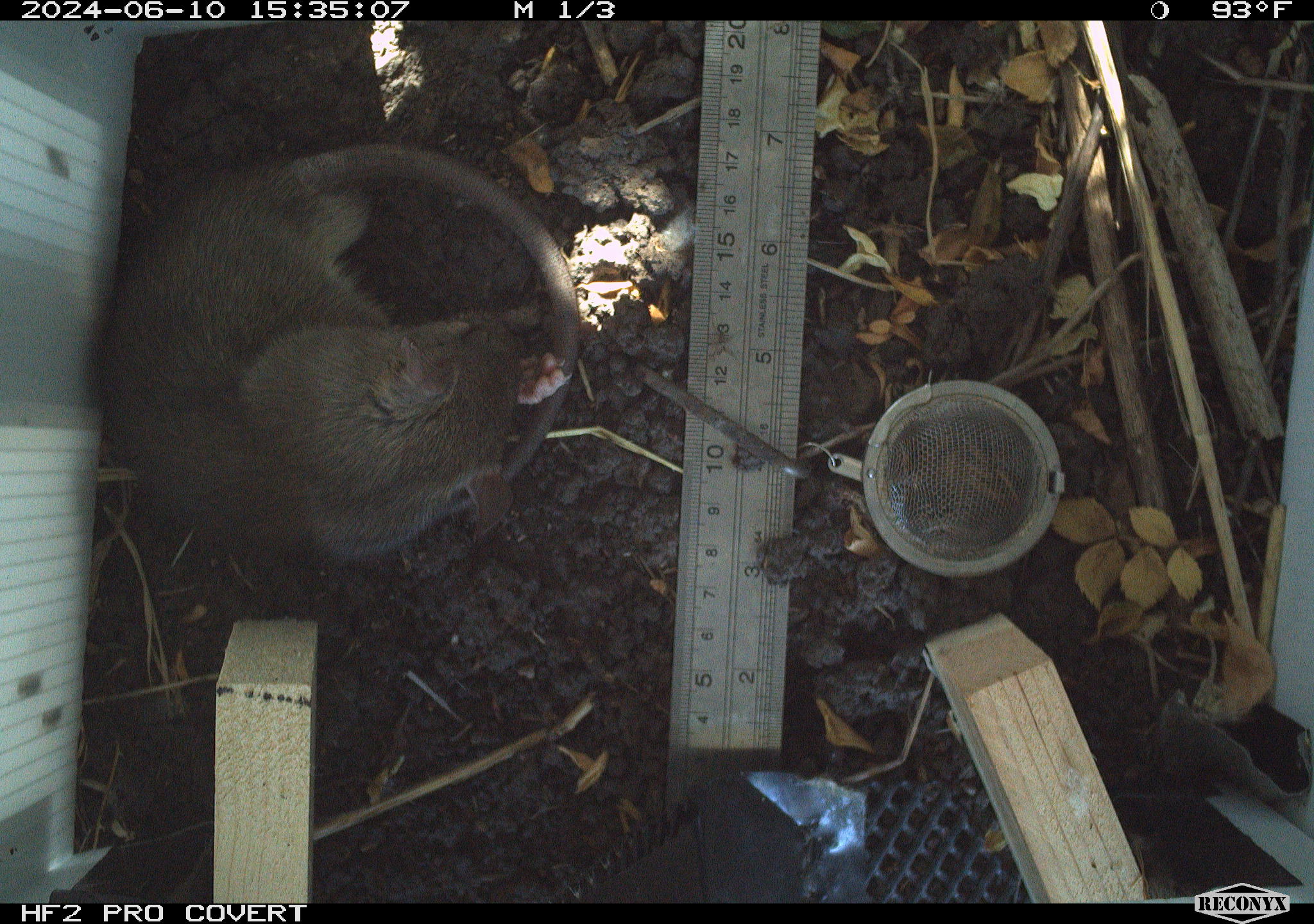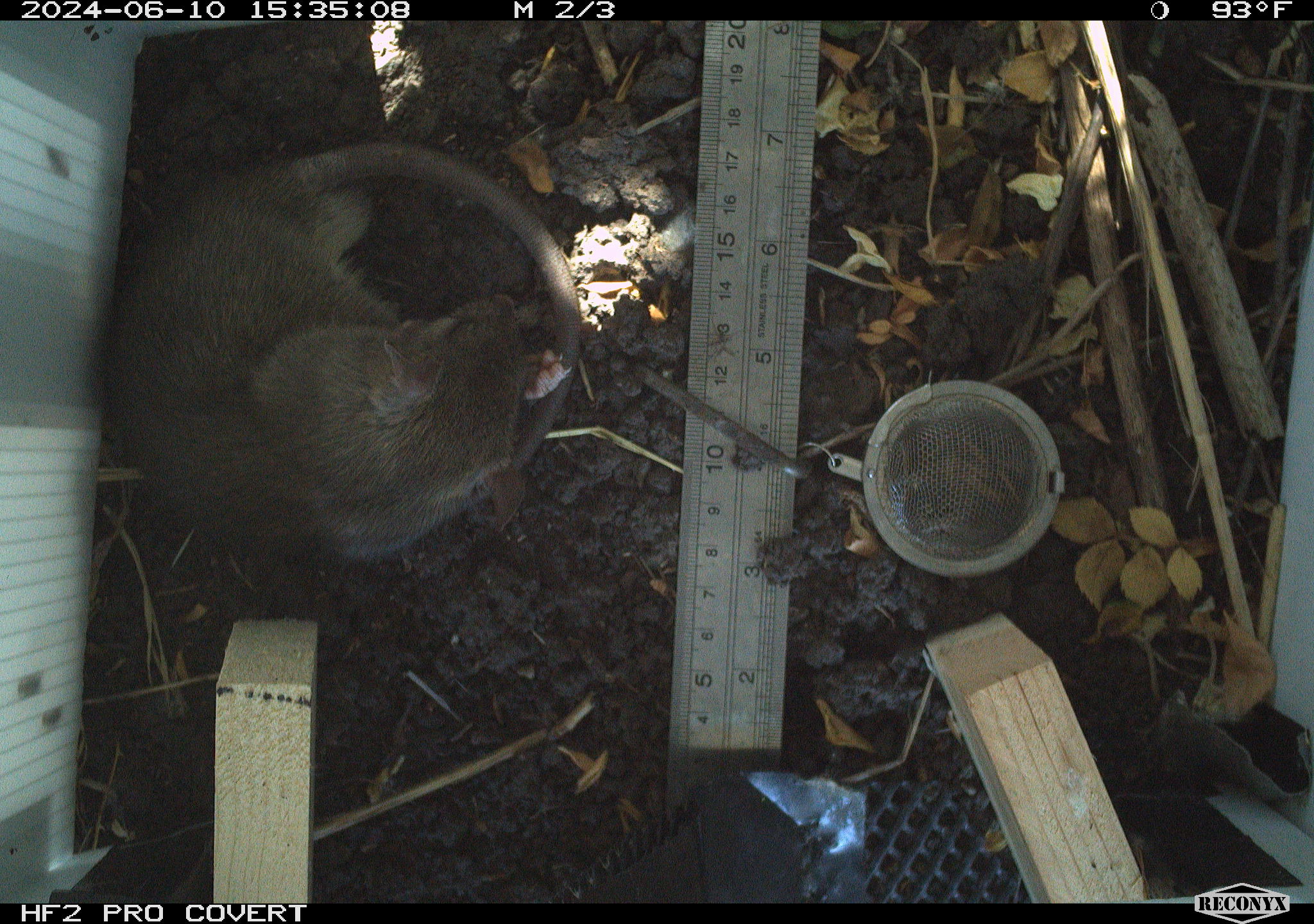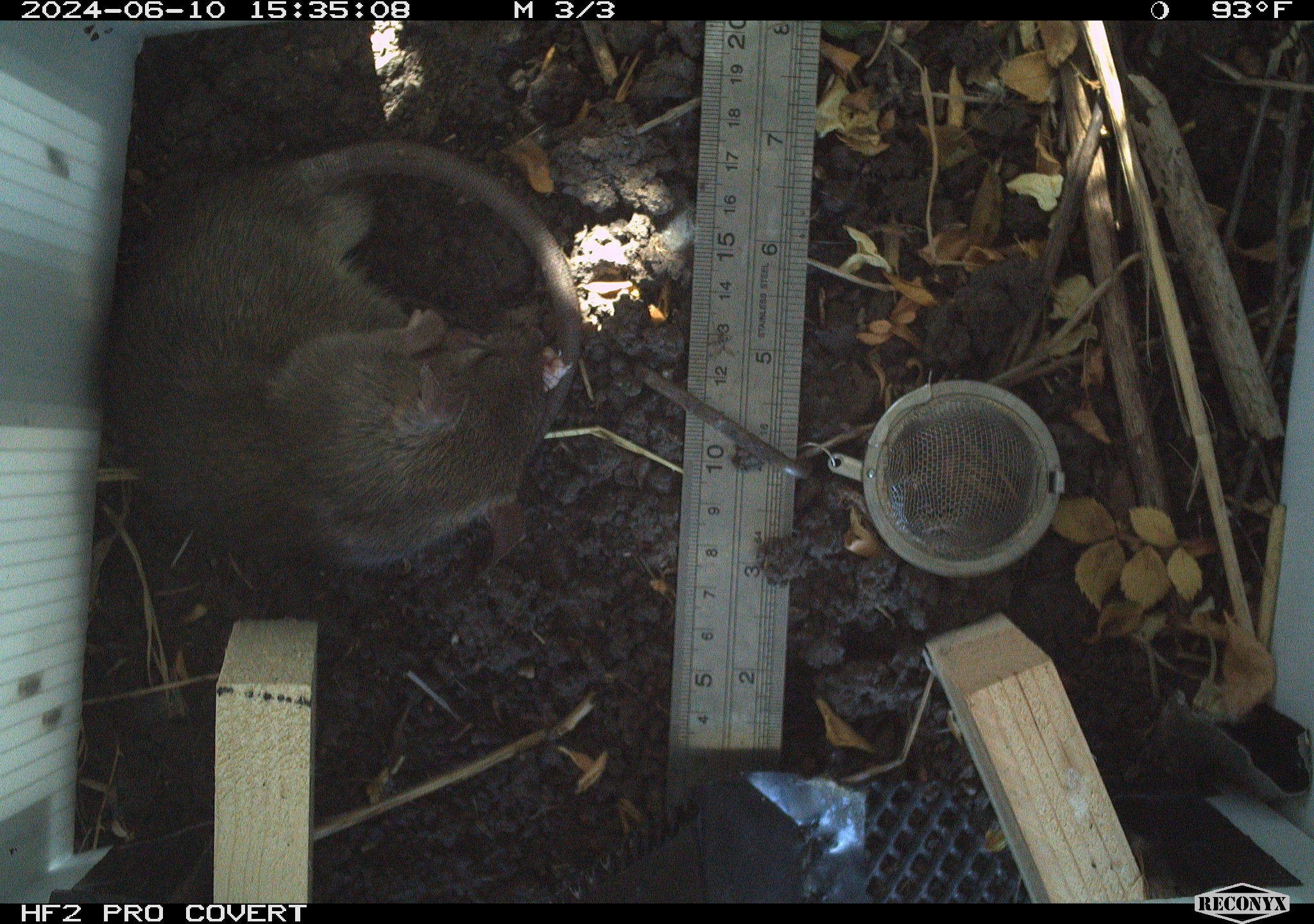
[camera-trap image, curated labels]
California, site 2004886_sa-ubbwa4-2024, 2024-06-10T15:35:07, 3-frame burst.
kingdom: Animalia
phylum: Chordata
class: Mammalia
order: Rodentia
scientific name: Rodentia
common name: woodrat or rat or mouse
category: woodrat or rat or mouse species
Woodrat or rat or mouse species (woodrat or rat or mouse) (Rodentia).